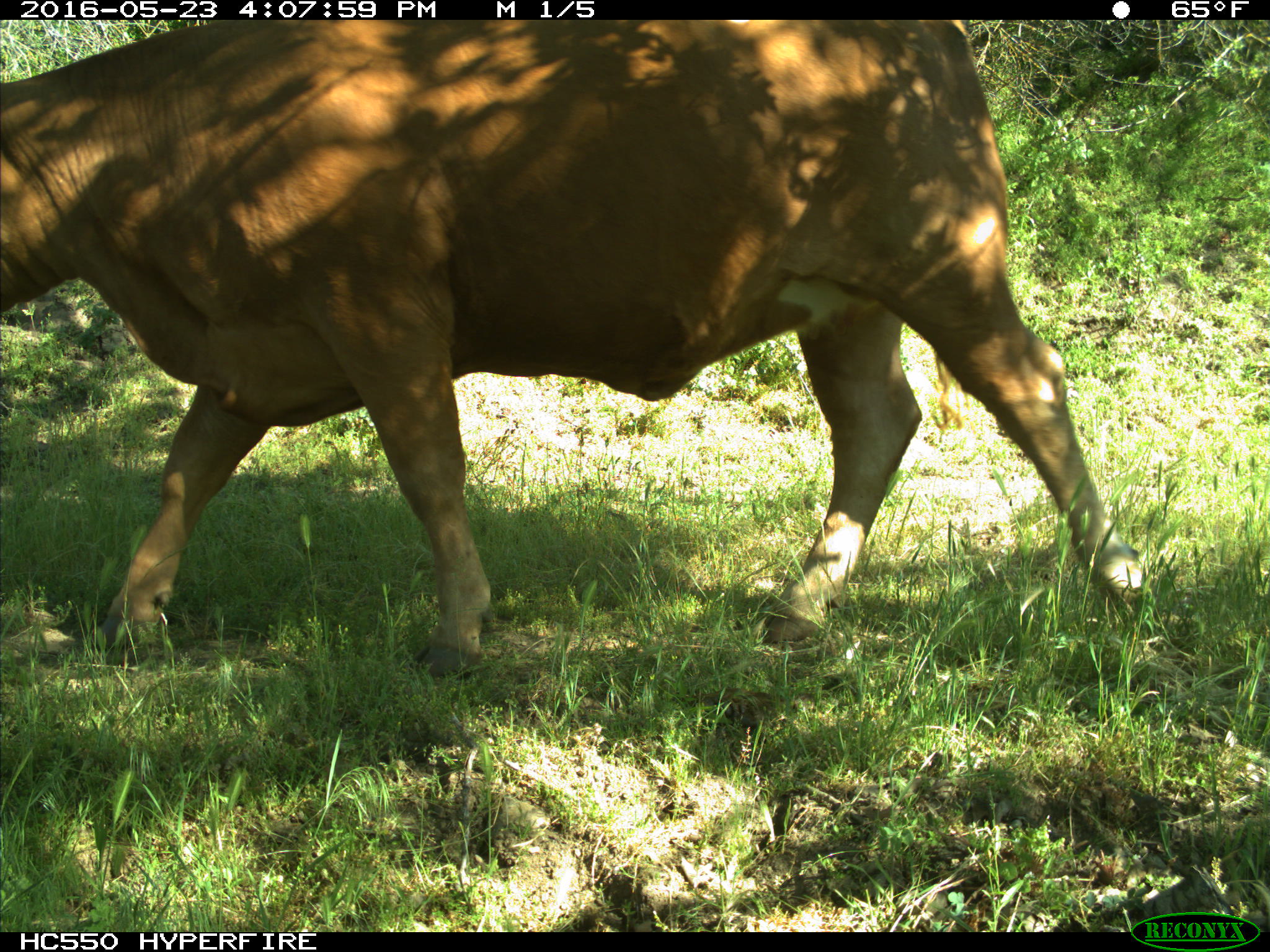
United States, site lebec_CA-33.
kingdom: Animalia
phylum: Chordata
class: Mammalia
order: Artiodactyla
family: Bovidae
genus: Bos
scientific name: Bos taurus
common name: domestic cow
Bos taurus (domestic cow).